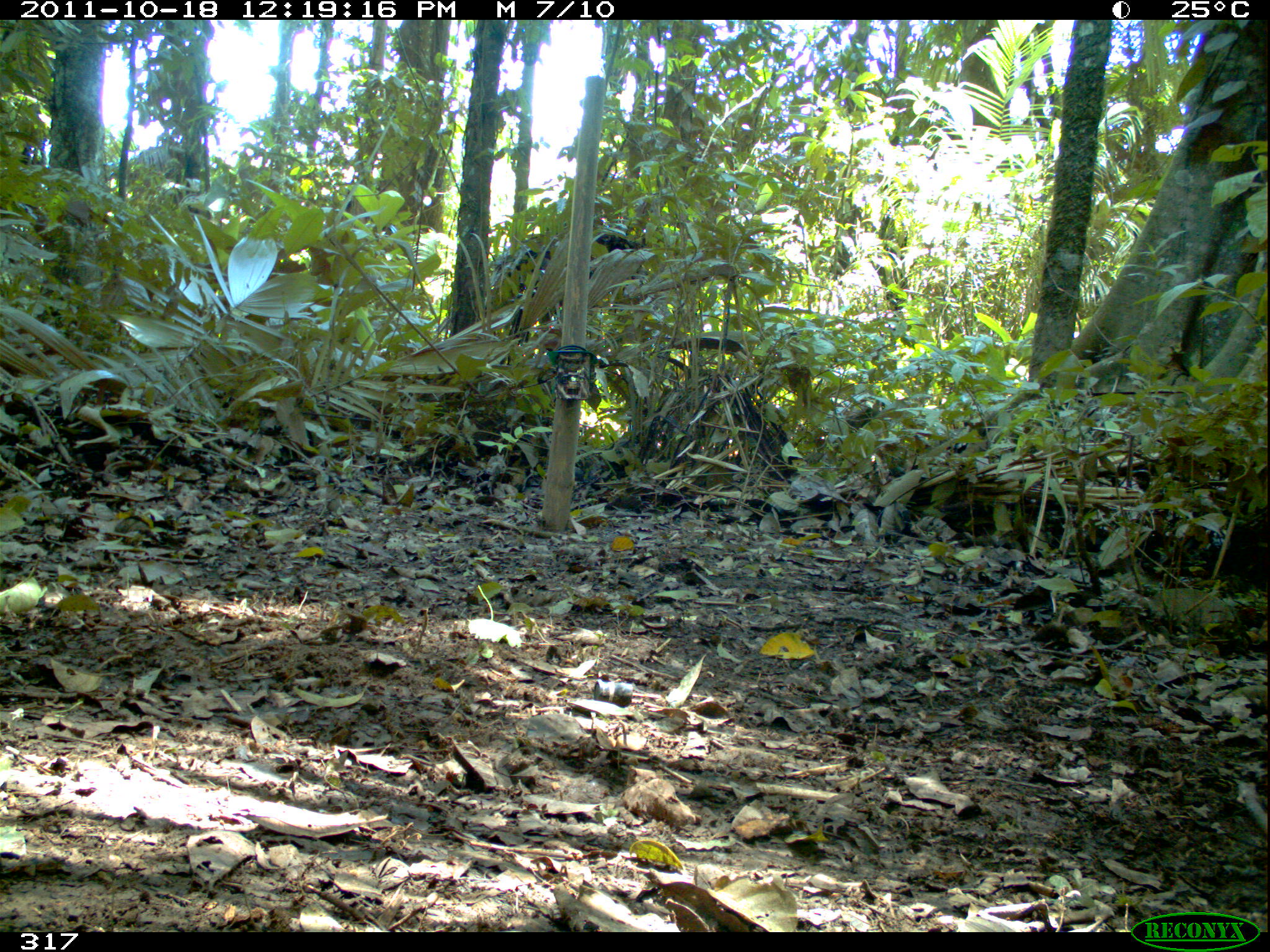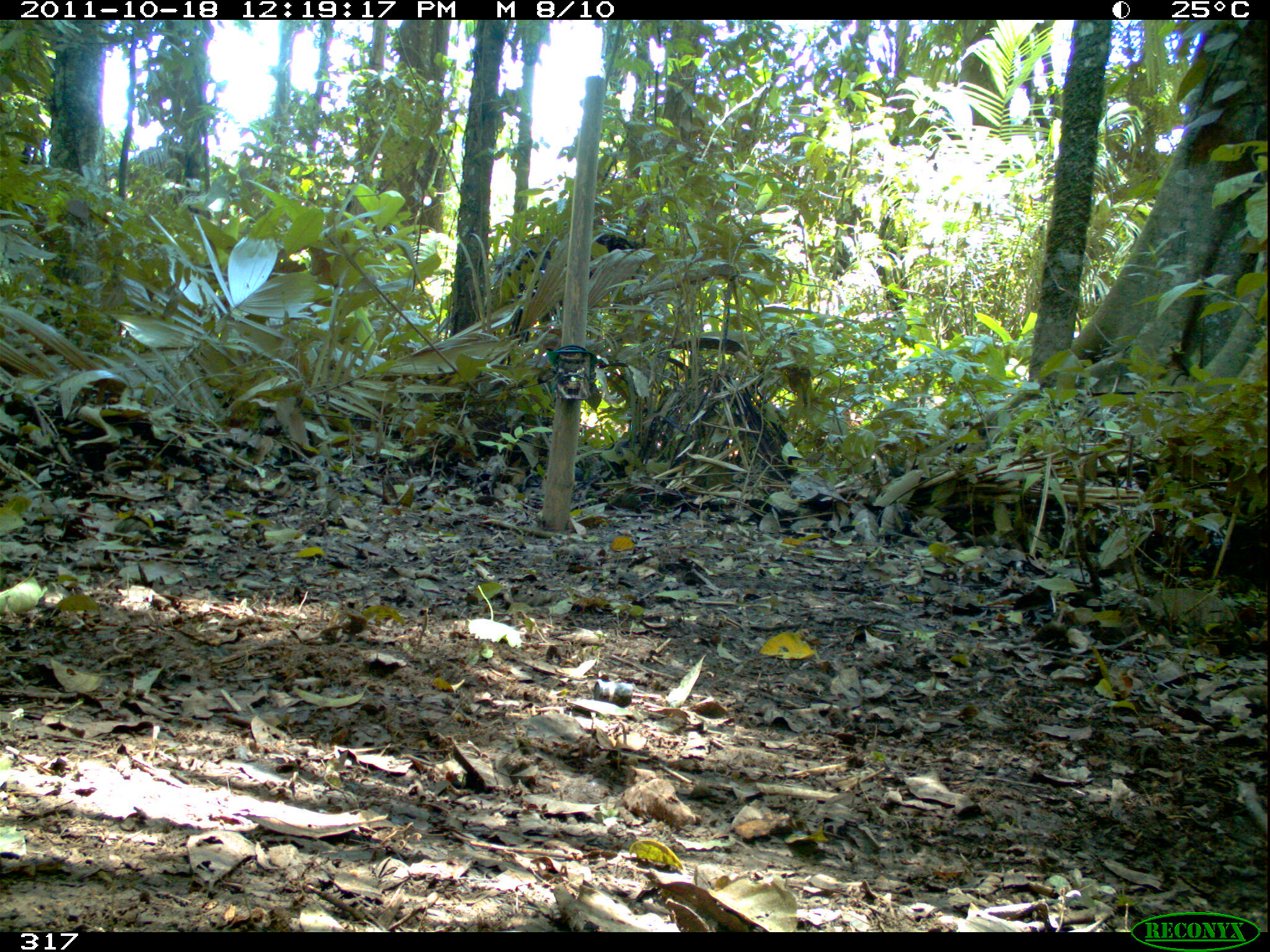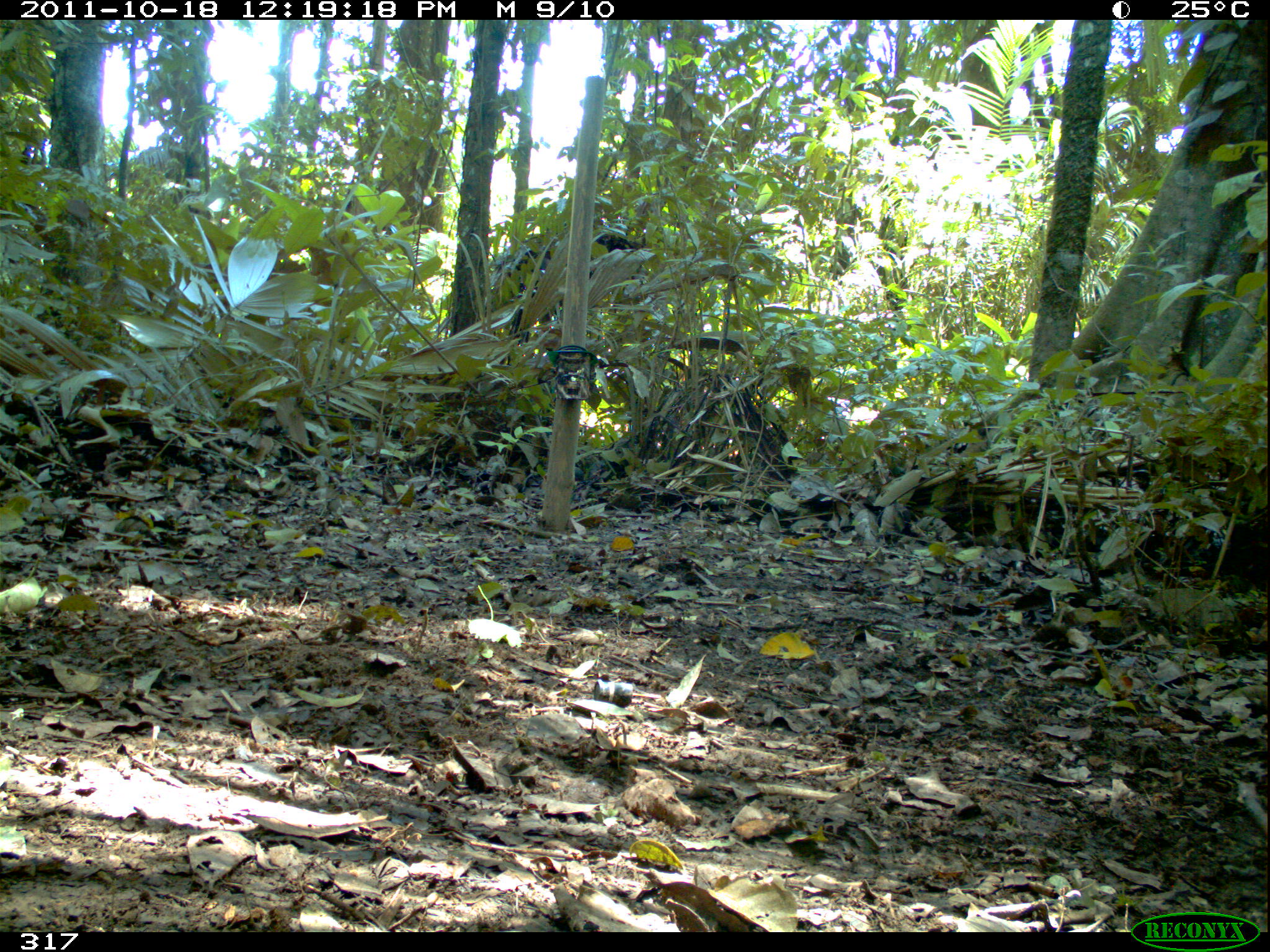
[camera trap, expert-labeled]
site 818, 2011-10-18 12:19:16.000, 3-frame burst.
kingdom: Animalia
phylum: Chordata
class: Mammalia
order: Artiodactyla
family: Tayassuidae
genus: Tayassu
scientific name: Tayassu pecari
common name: white-lipped peccary